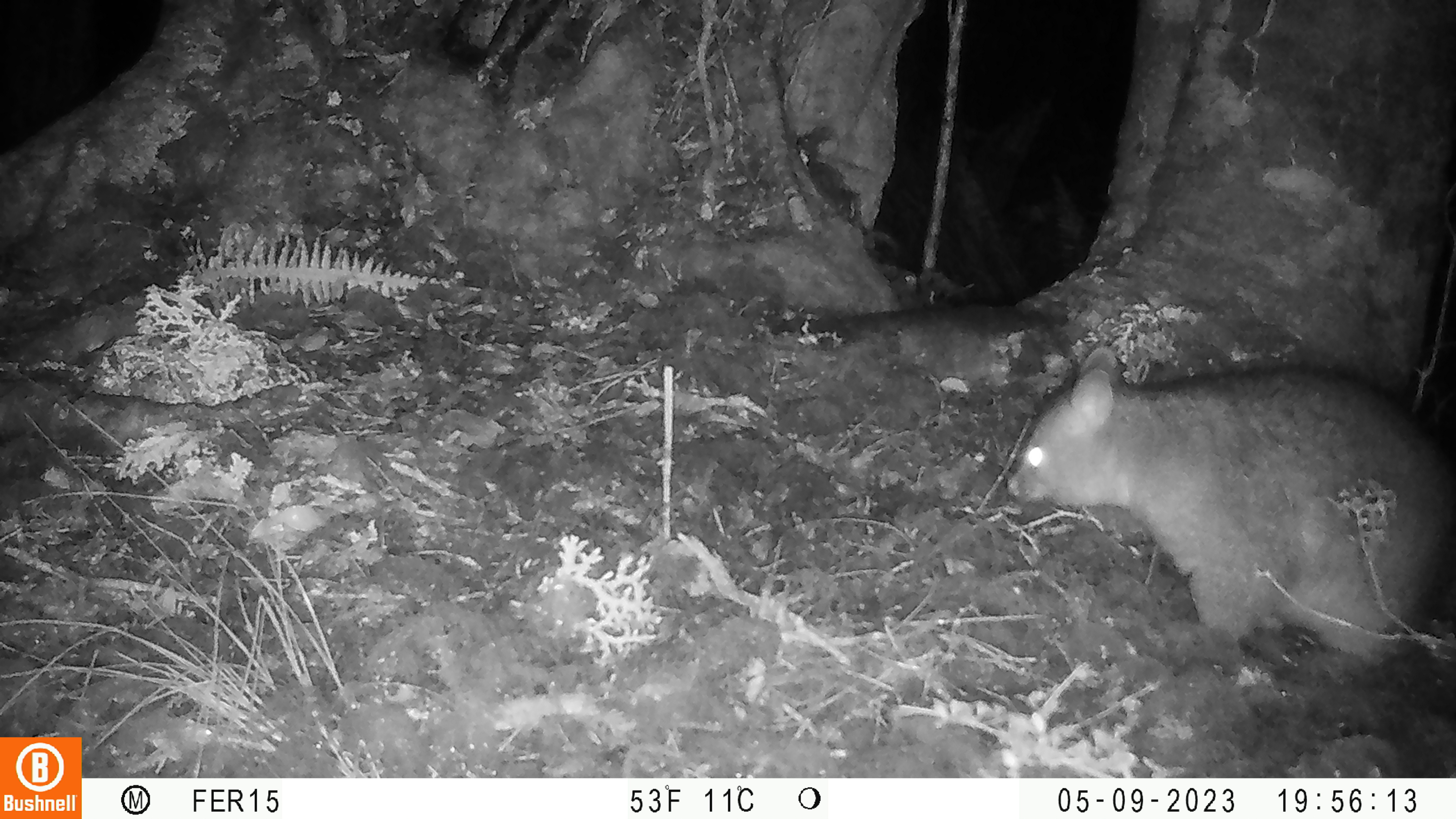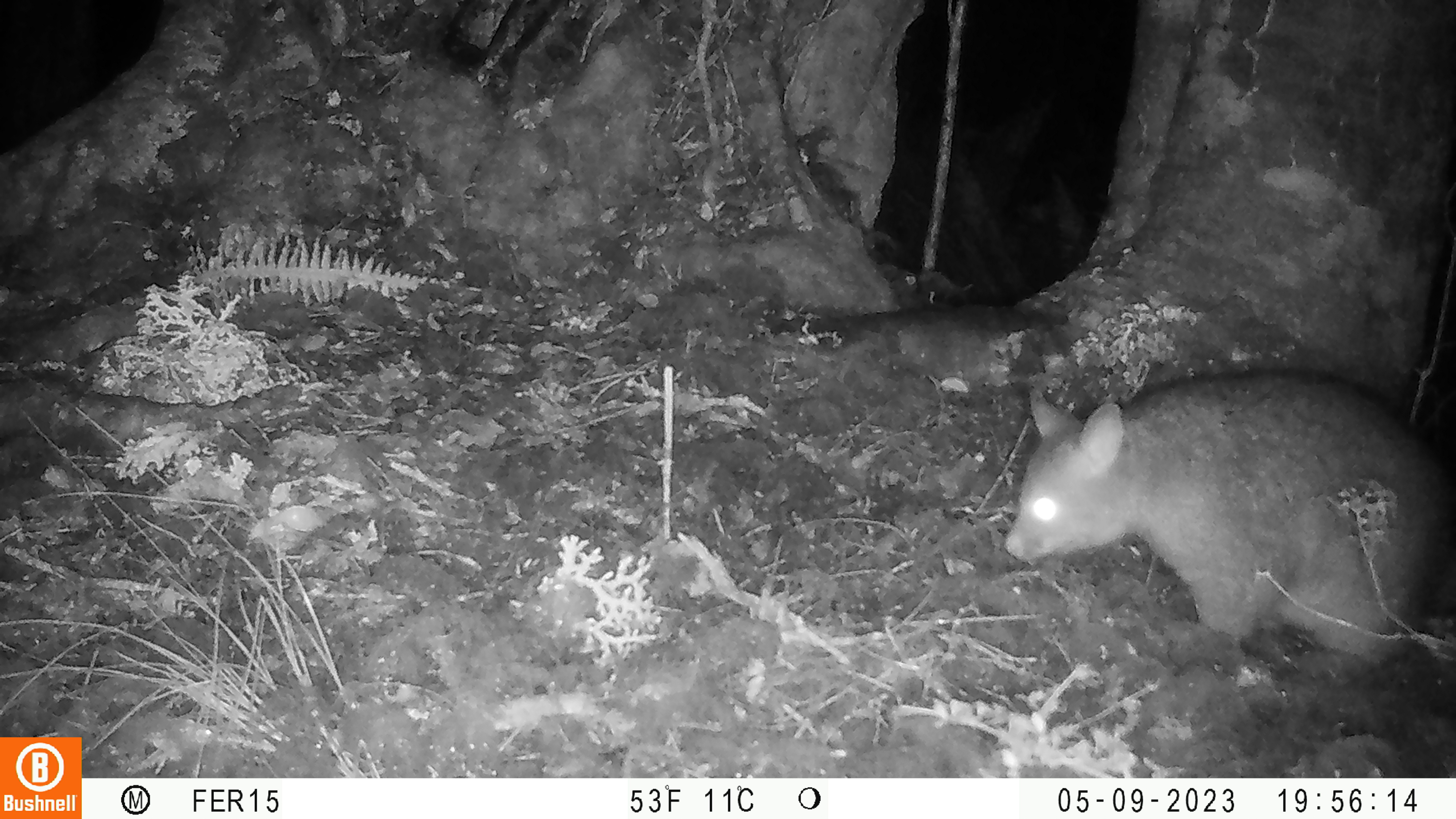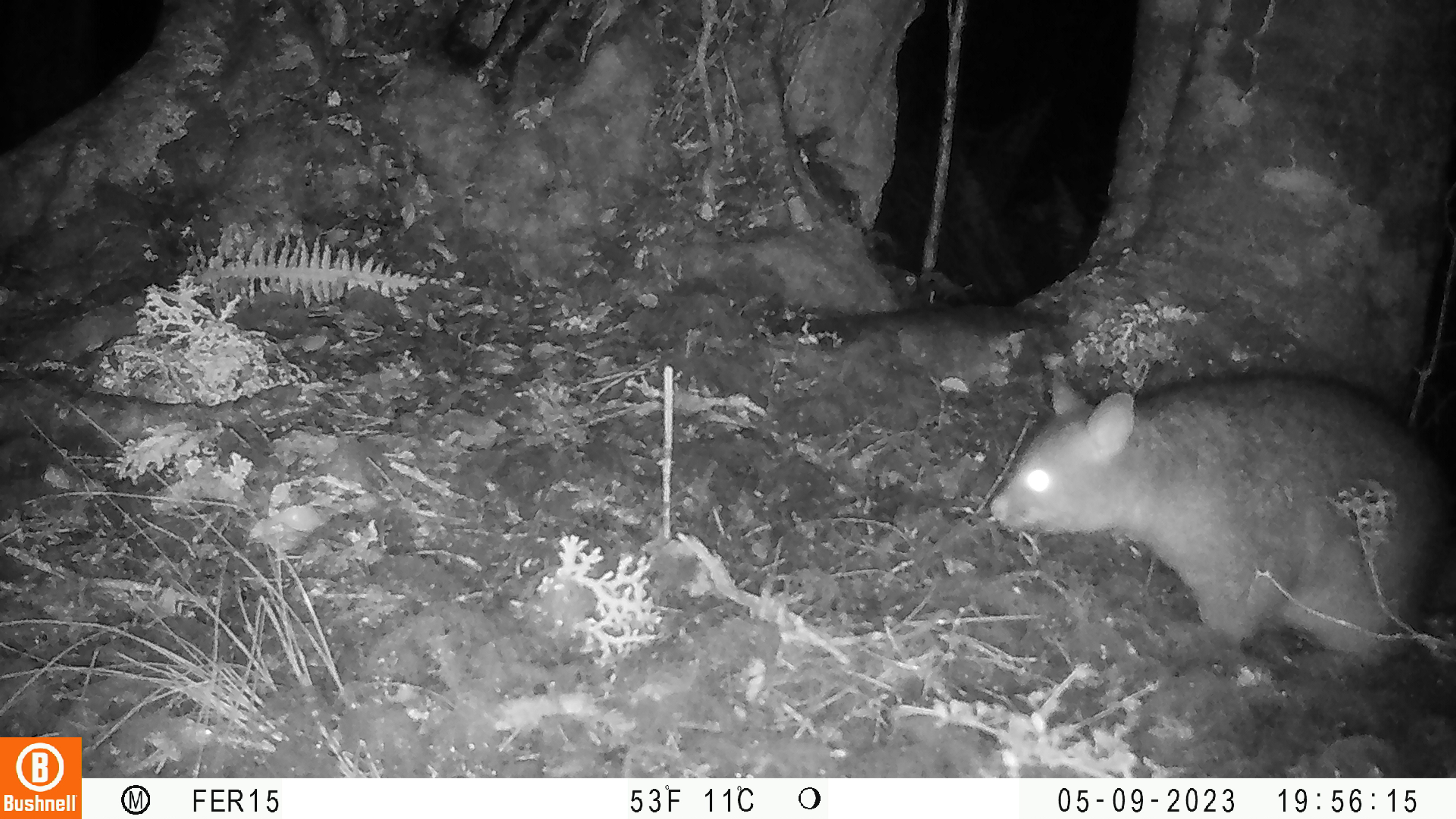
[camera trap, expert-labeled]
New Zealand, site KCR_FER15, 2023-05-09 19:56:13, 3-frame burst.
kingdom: Animalia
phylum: Chordata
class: Mammalia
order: Diprotodontia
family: Phalangeridae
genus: Trichosurus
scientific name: Trichosurus vulpecula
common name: common brushtail possum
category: possum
Possum (common brushtail possum) (Trichosurus vulpecula).